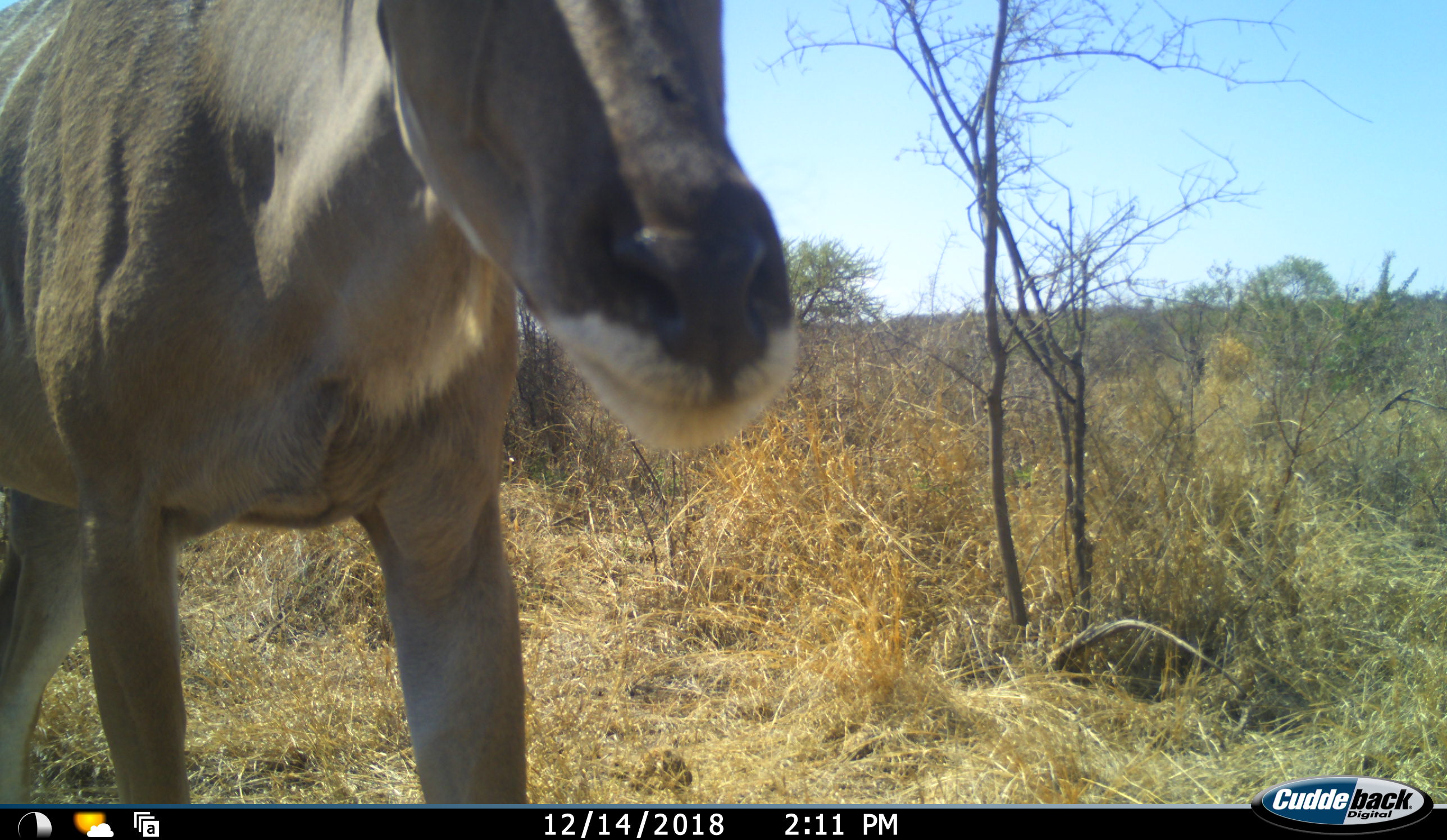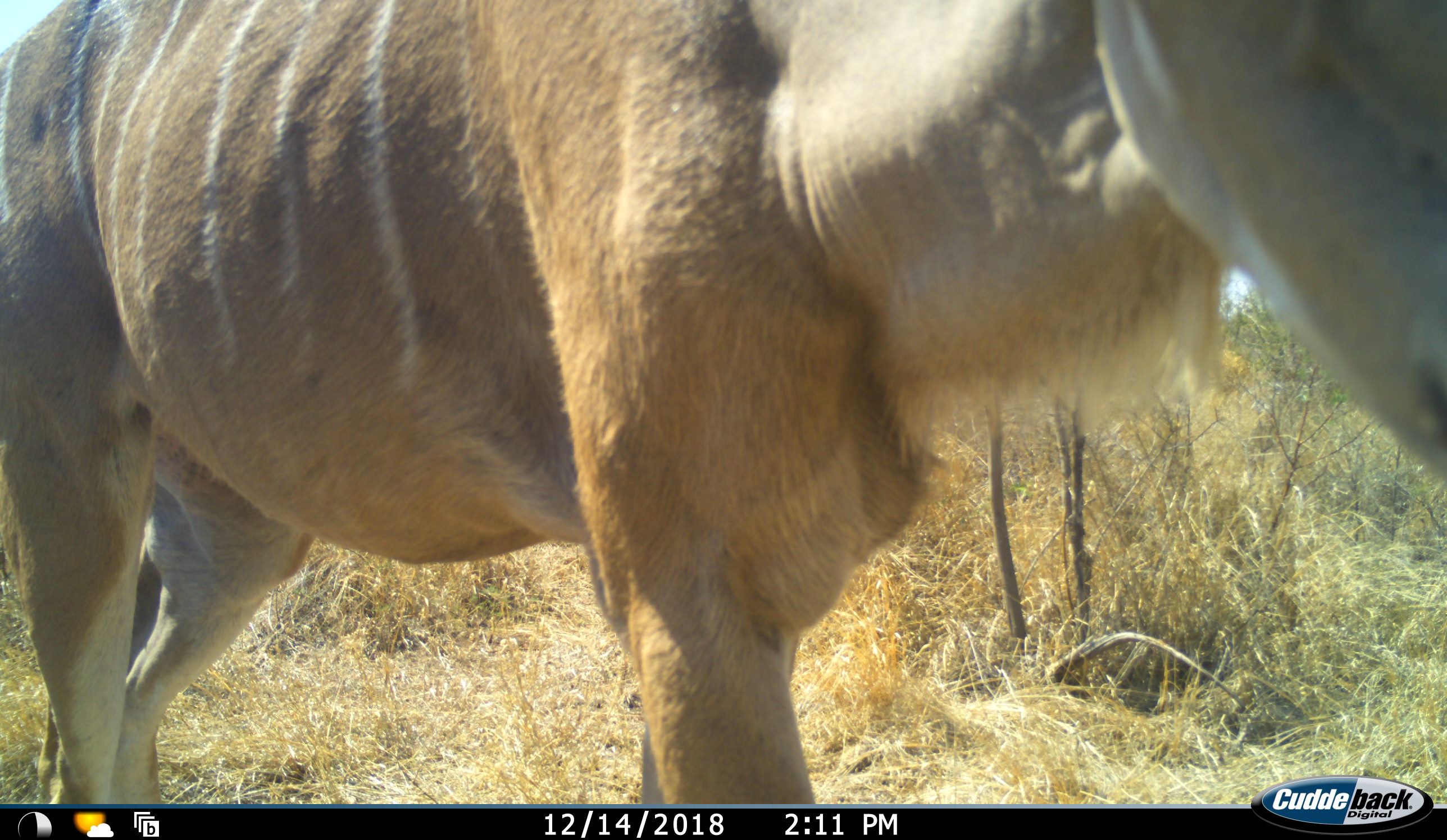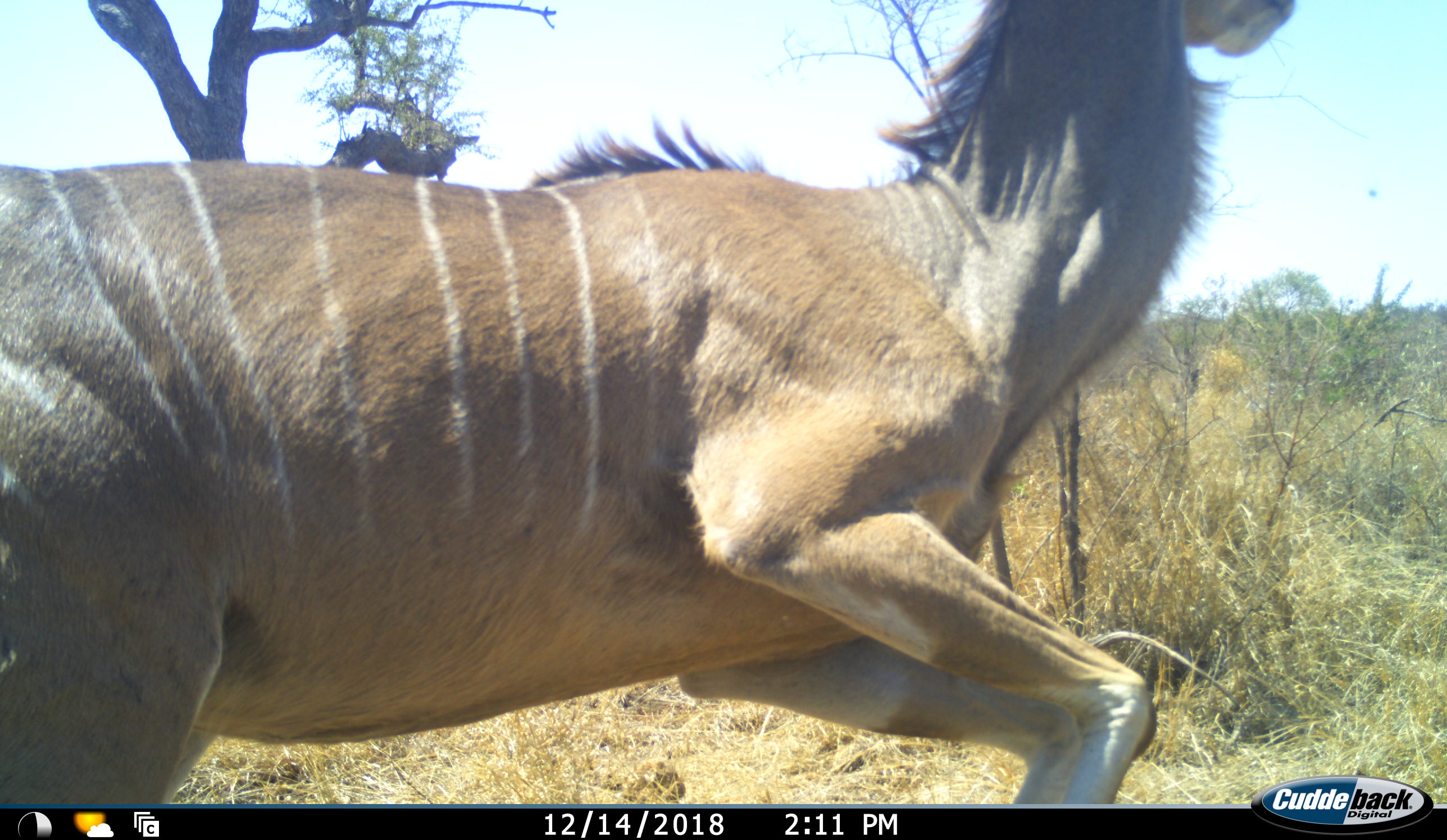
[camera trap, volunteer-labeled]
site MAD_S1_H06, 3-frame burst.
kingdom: Animalia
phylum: Chordata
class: Mammalia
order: Artiodactyla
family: Bovidae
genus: Tragelaphus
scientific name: Tragelaphus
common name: kudu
Kudu (Tragelaphus), count 1. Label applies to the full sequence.